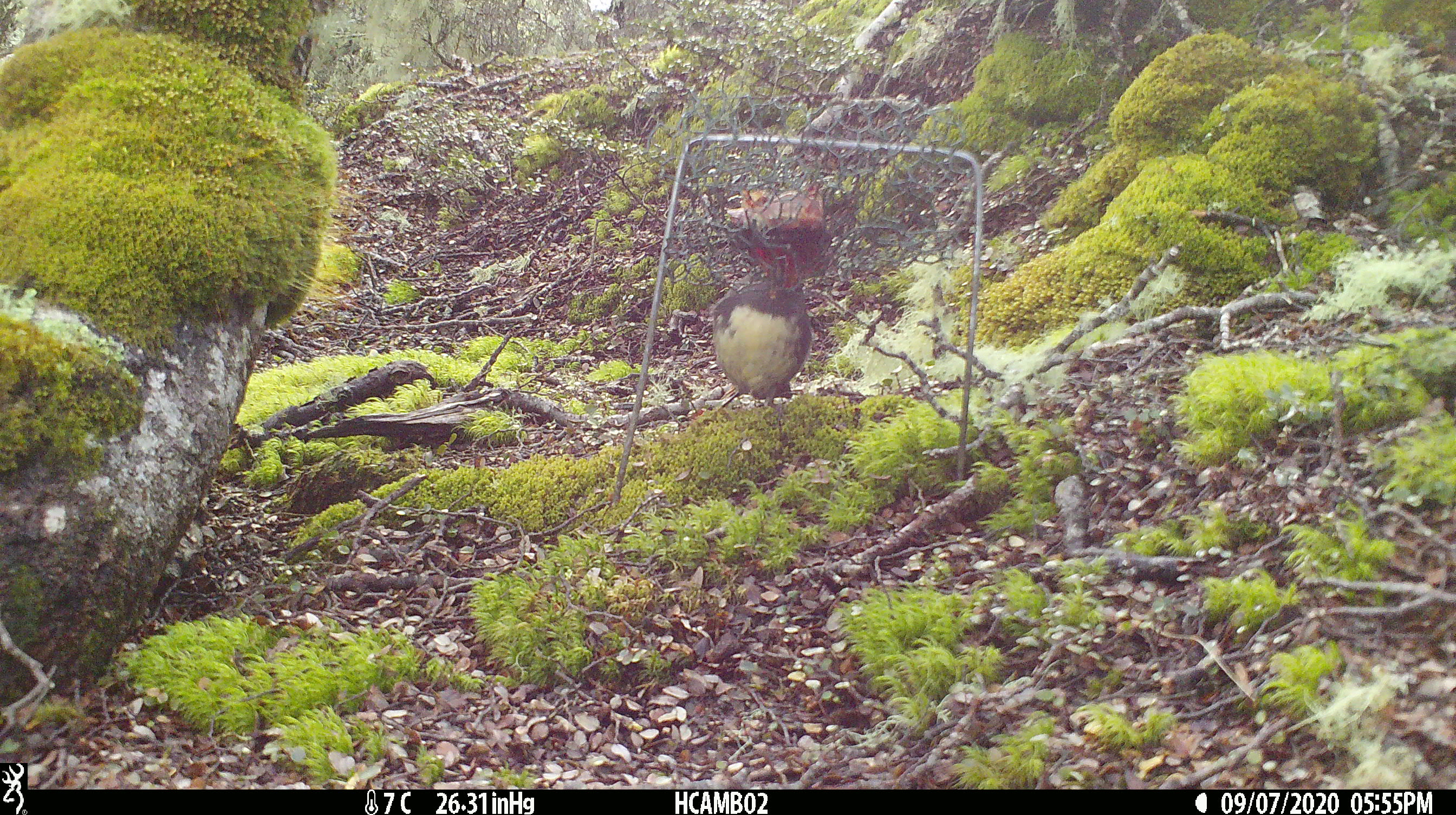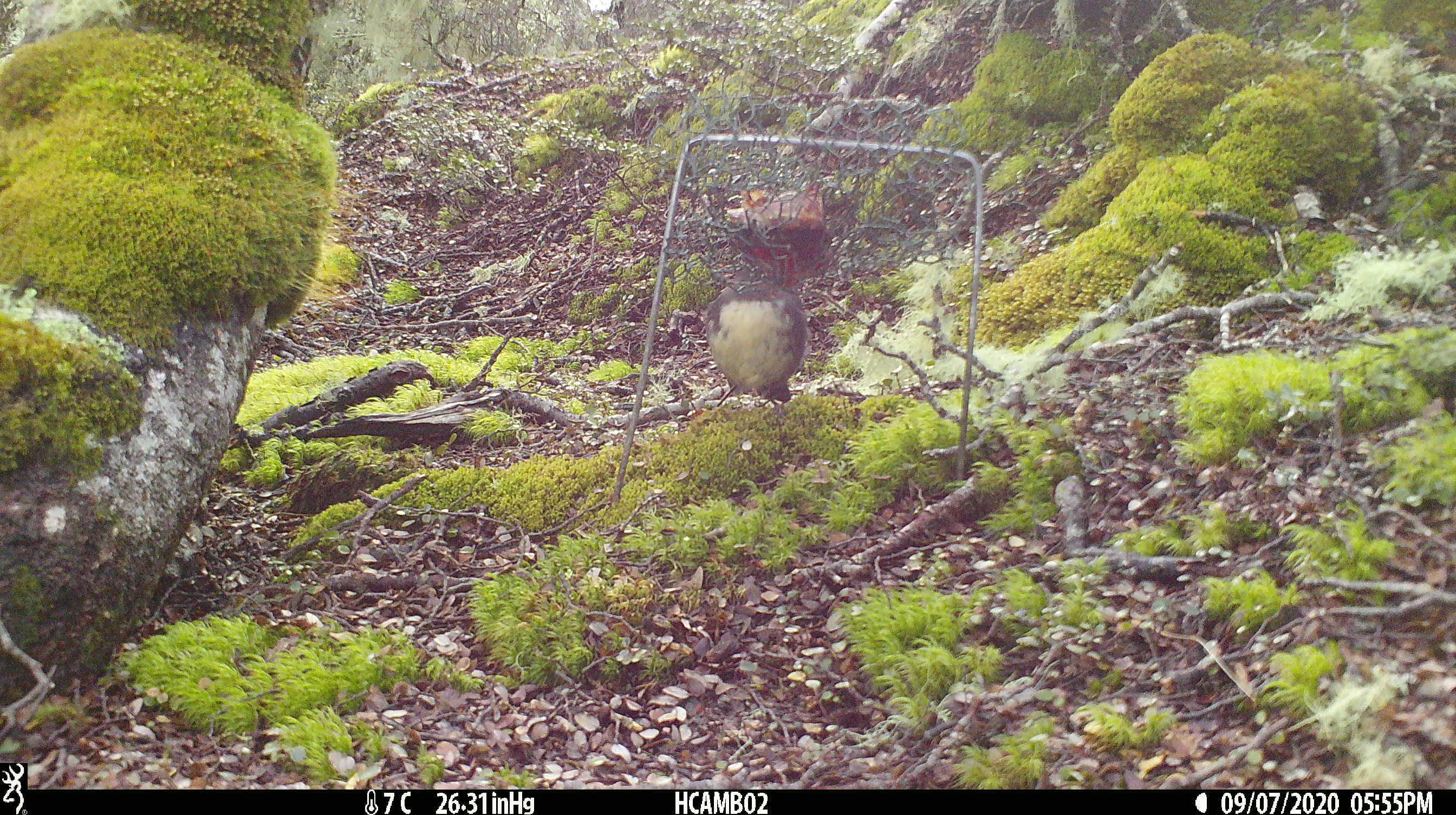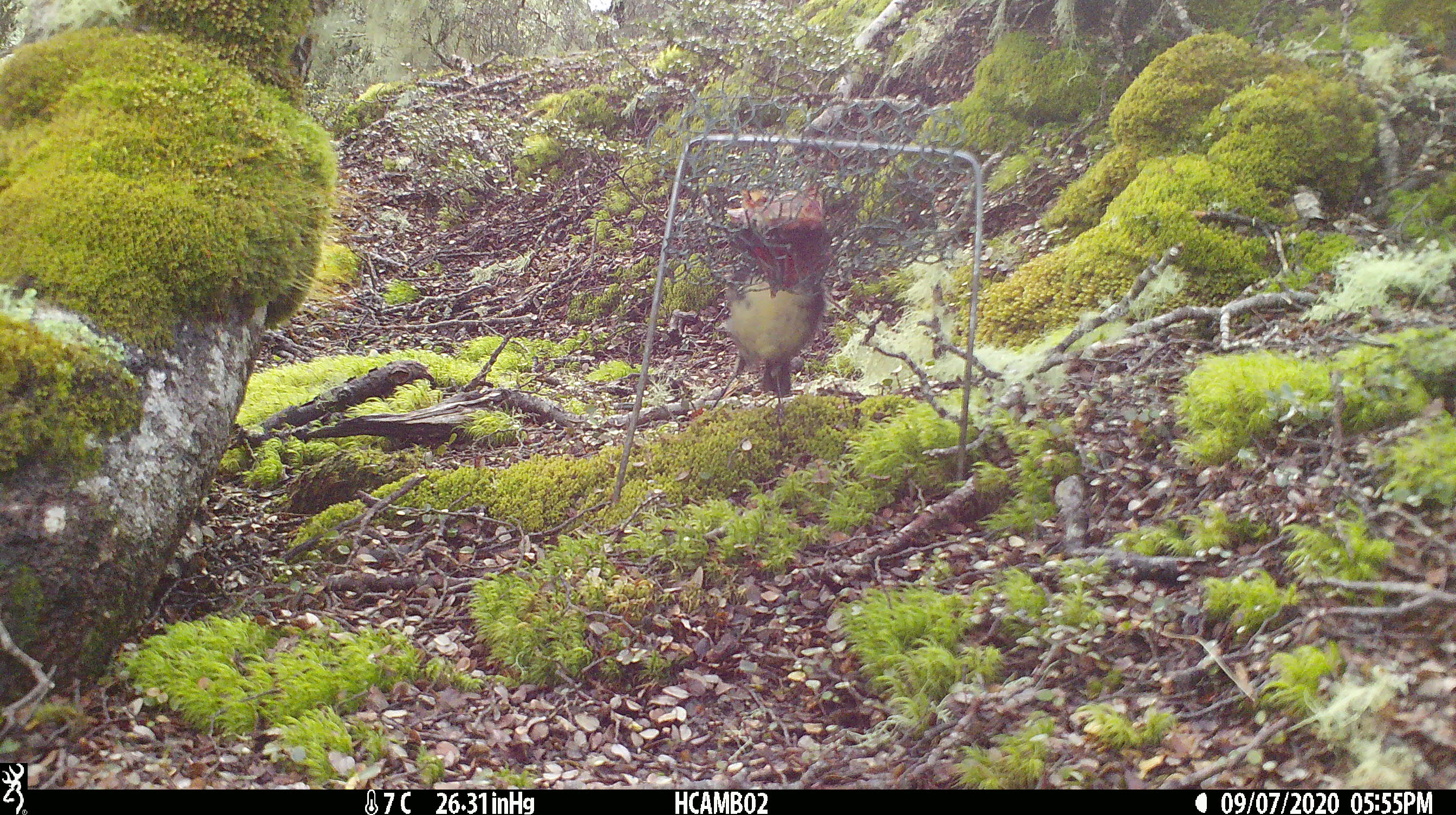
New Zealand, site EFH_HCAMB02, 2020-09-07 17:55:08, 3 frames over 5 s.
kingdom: Animalia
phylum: Chordata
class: Aves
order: Passeriformes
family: Petroicidae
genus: Petroica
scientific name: Petroica australis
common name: new zealand robin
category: robin